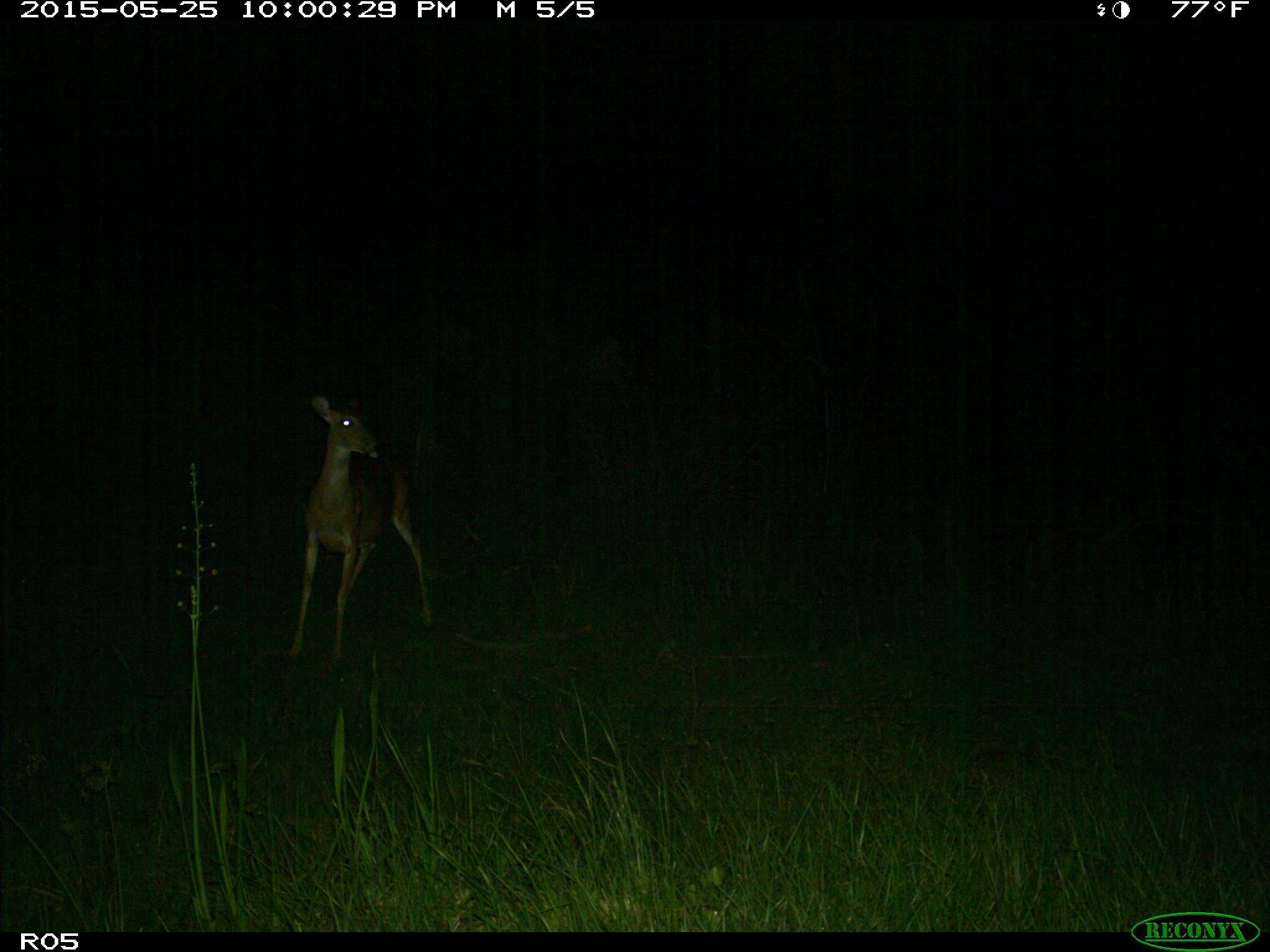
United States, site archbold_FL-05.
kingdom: Animalia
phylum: Chordata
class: Mammalia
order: Artiodactyla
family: Cervidae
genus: Odocoileus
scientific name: Odocoileus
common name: deer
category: unidentified deer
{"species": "unidentified deer (deer) (Odocoileus)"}